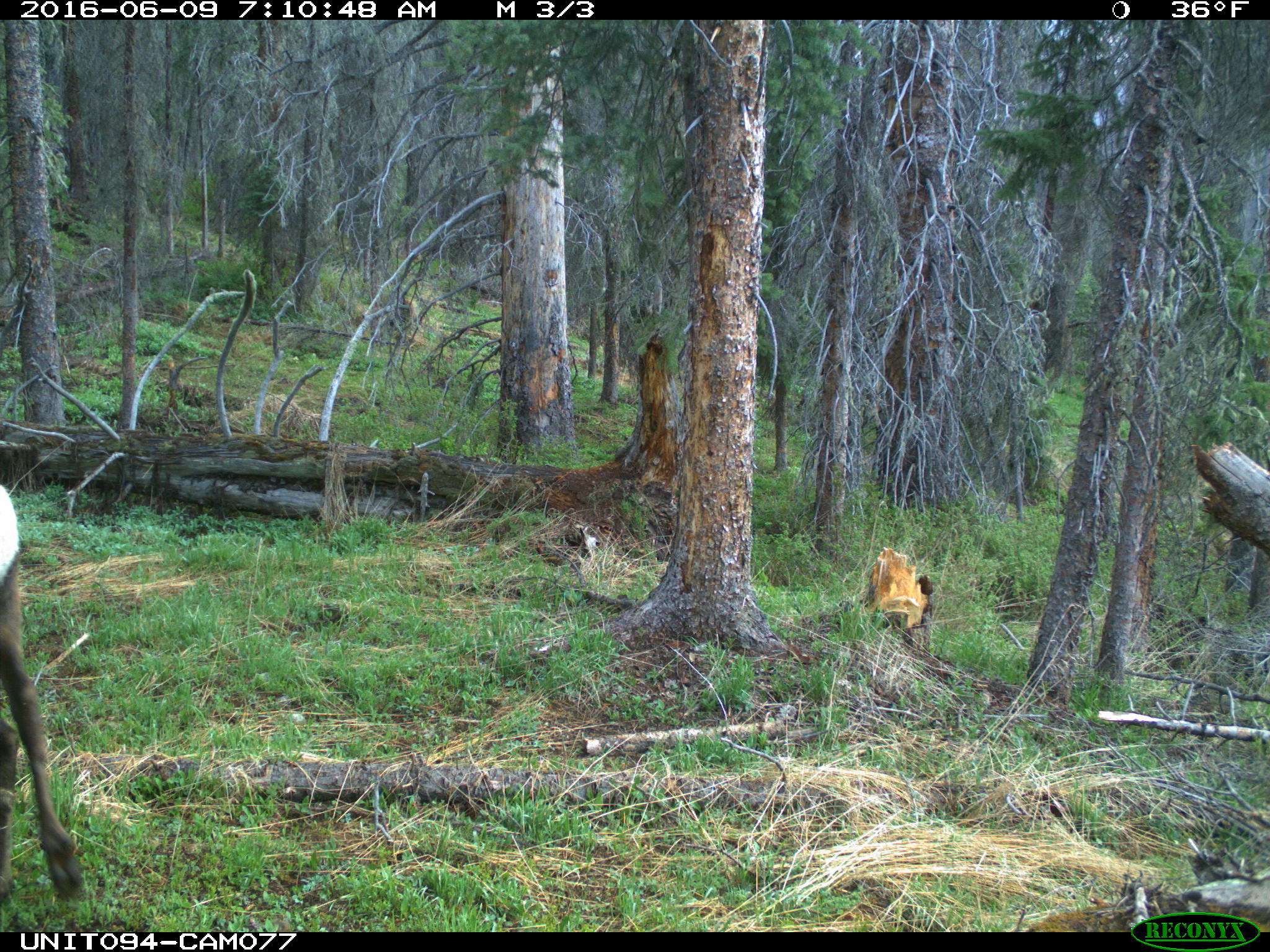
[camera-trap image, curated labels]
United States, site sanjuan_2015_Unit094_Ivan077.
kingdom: Animalia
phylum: Chordata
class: Mammalia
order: Artiodactyla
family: Cervidae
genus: Cervus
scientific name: Cervus elaphus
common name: red deer